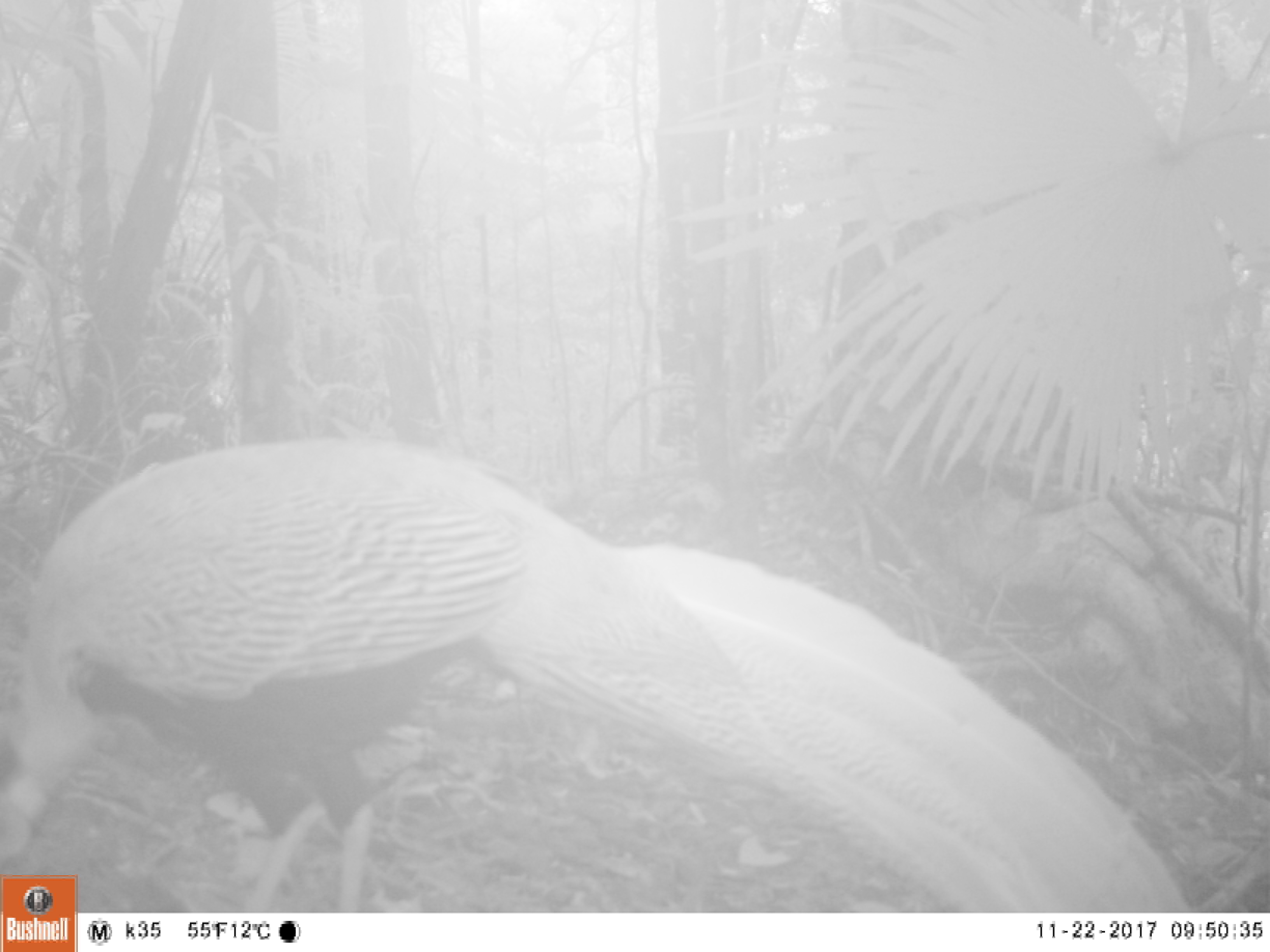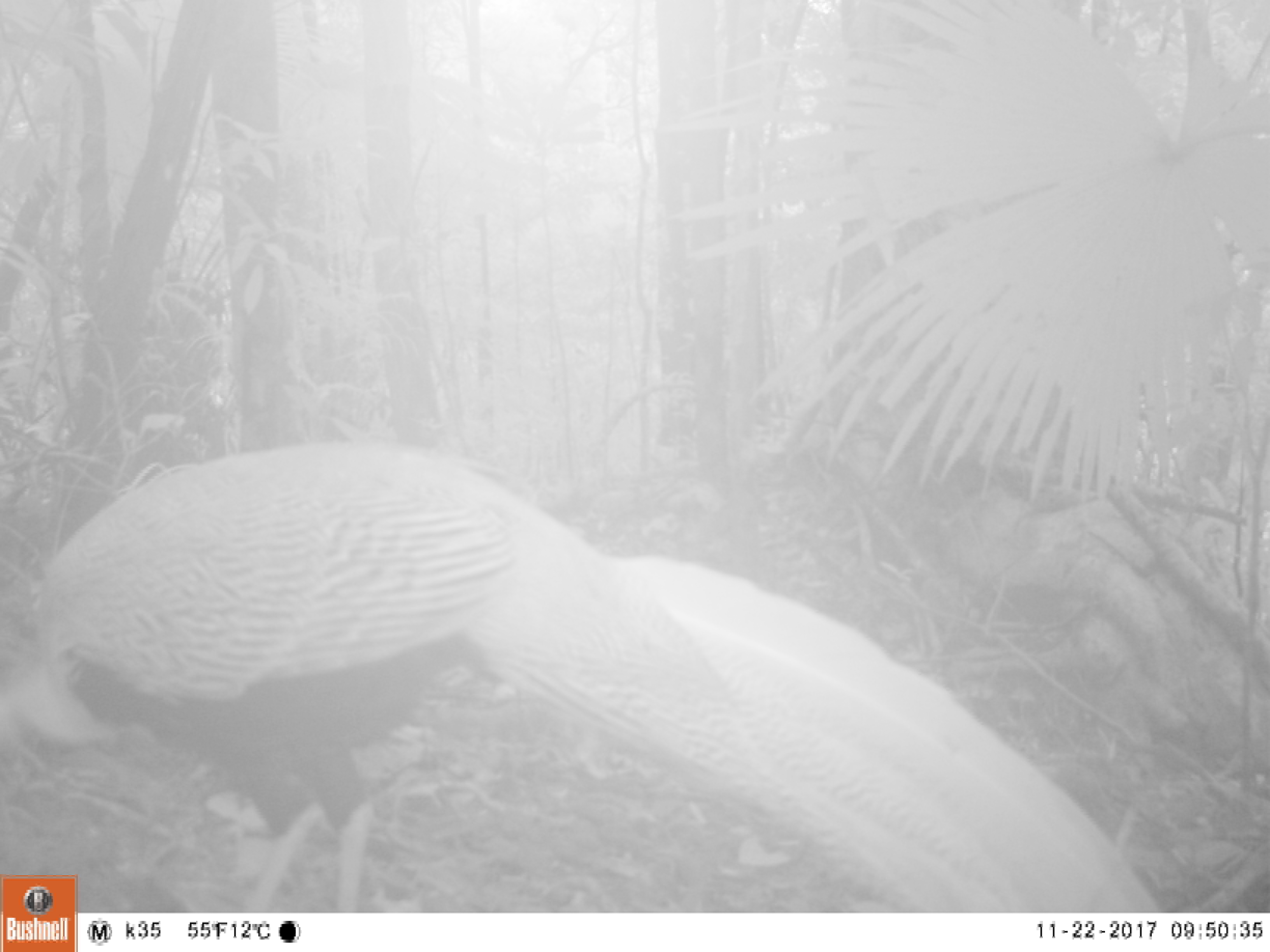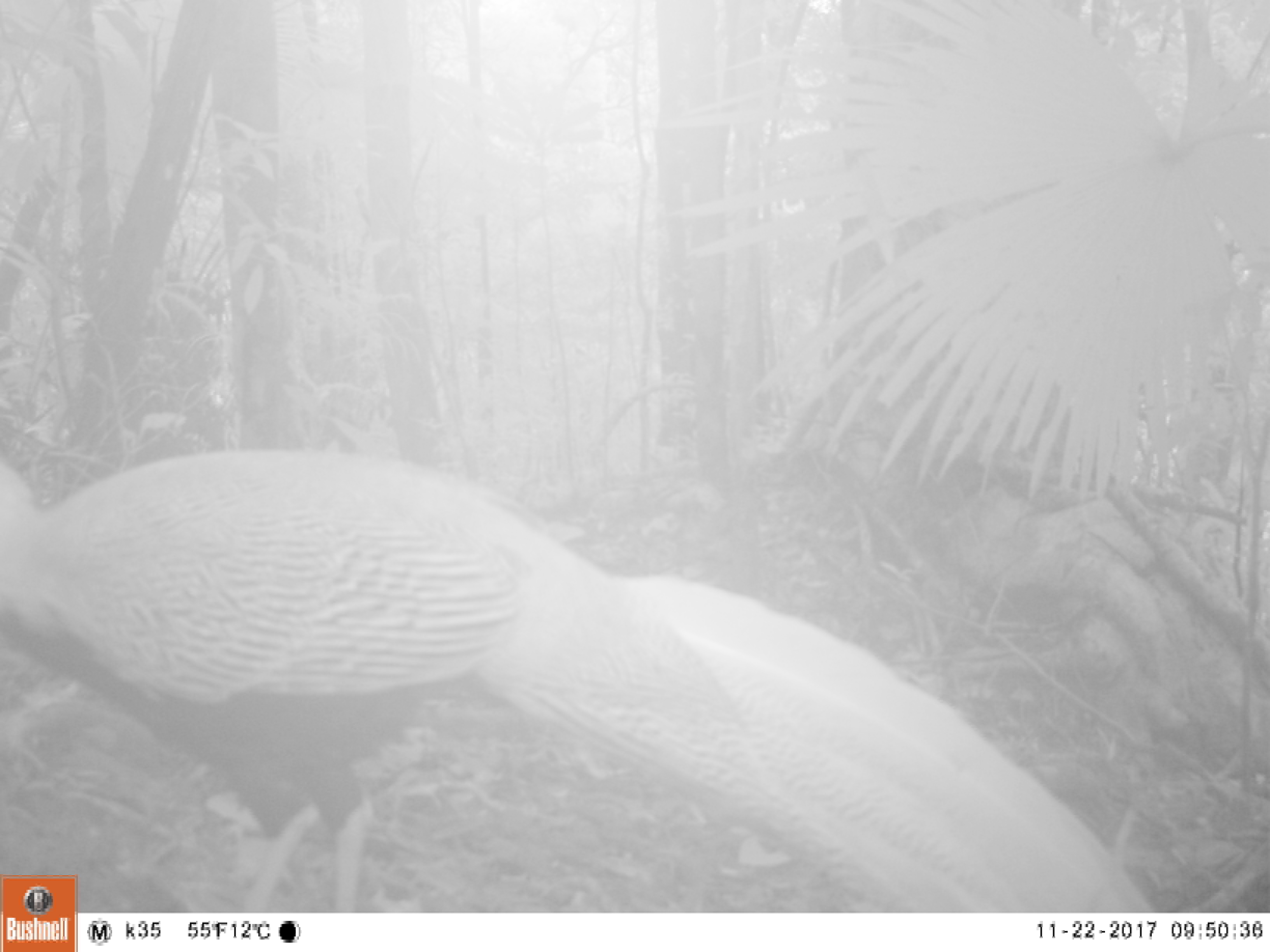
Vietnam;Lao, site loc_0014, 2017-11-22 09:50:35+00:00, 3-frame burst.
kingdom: Animalia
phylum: Chordata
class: Aves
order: Galliformes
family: Phasianidae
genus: Lophura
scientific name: Lophura nycthemera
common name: silver pheasant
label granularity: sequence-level